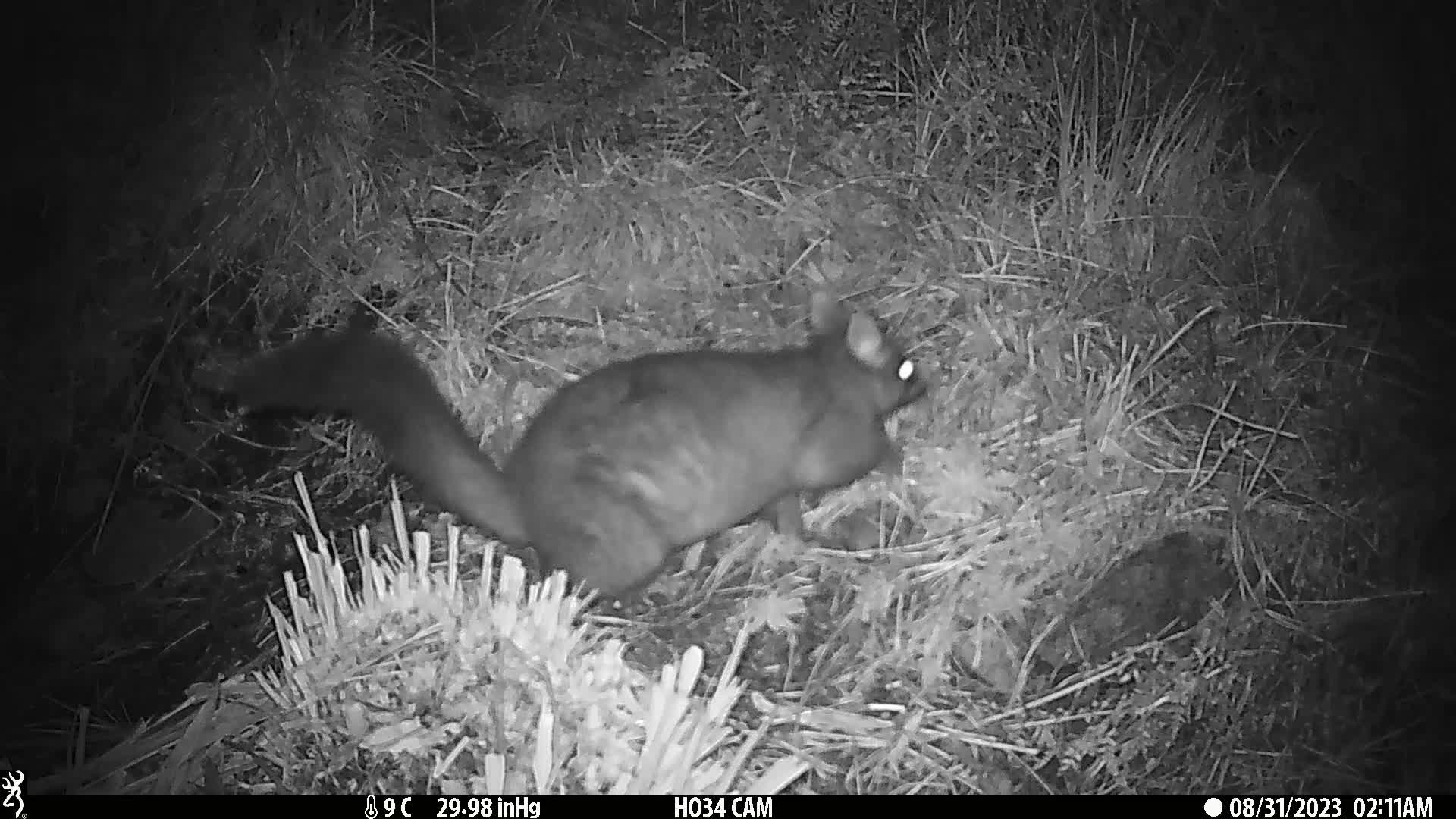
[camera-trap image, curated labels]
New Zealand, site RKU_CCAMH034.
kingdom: Animalia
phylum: Chordata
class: Mammalia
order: Diprotodontia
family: Phalangeridae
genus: Trichosurus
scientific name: Trichosurus vulpecula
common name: common brushtail possum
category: possum